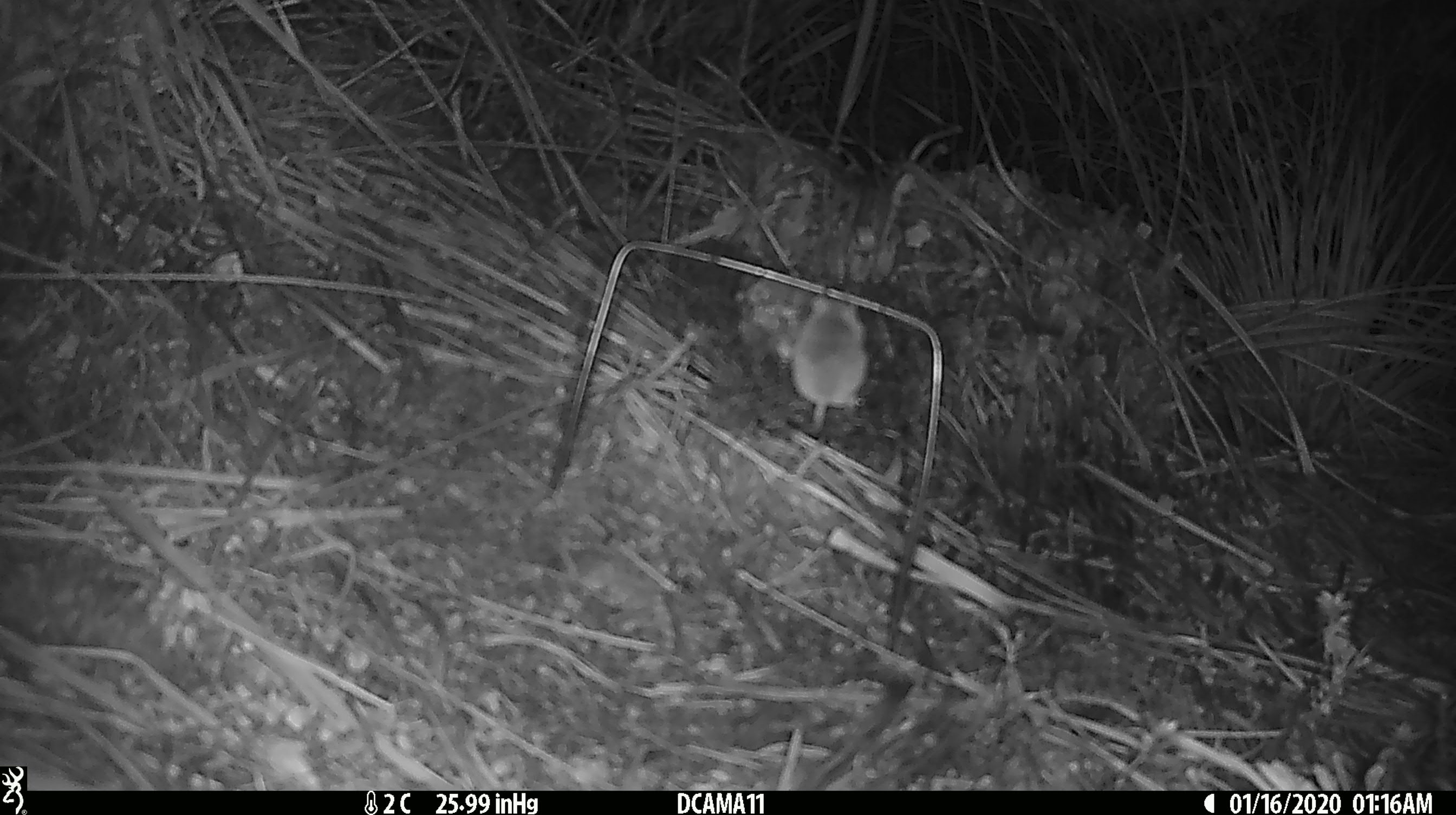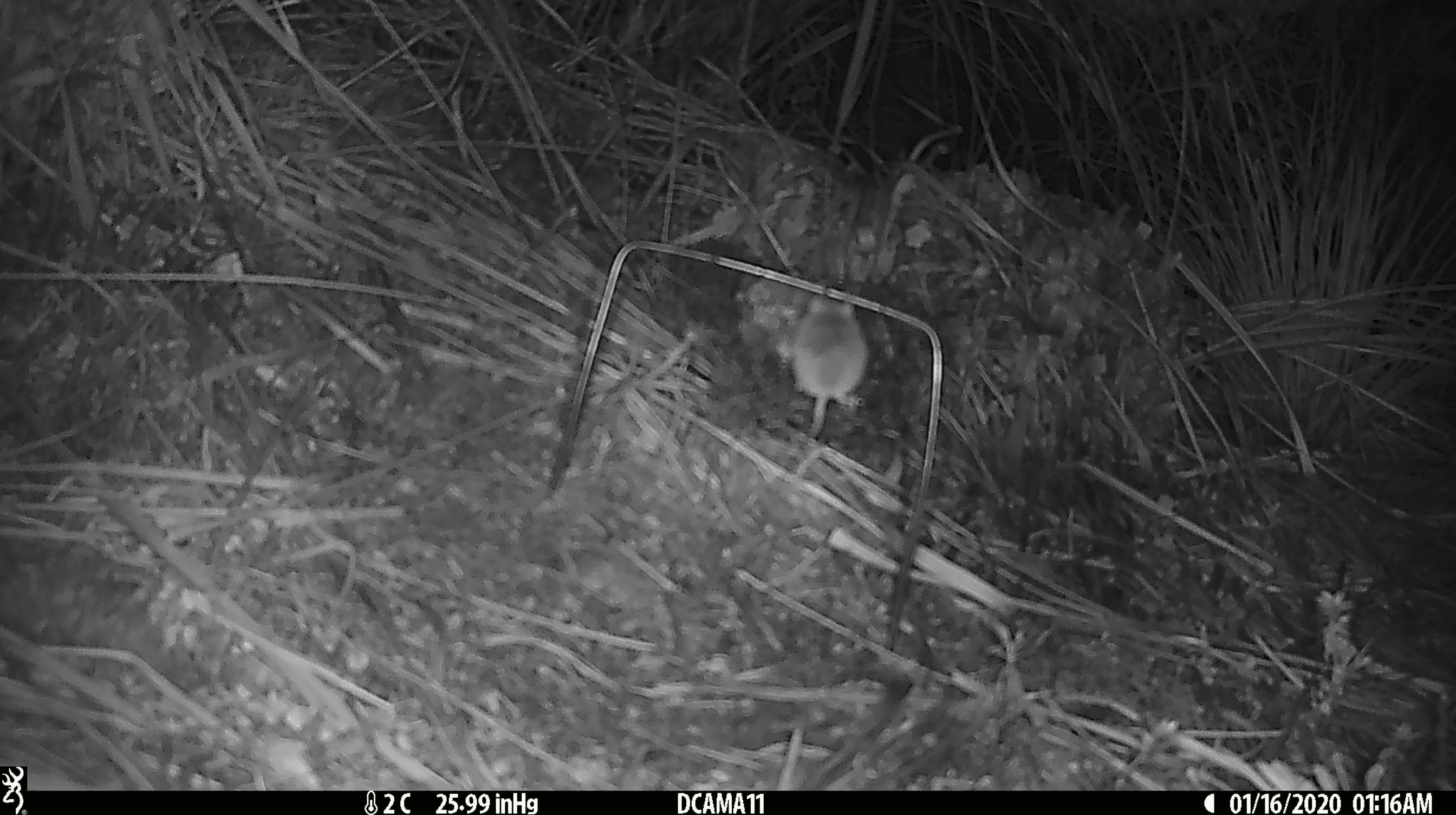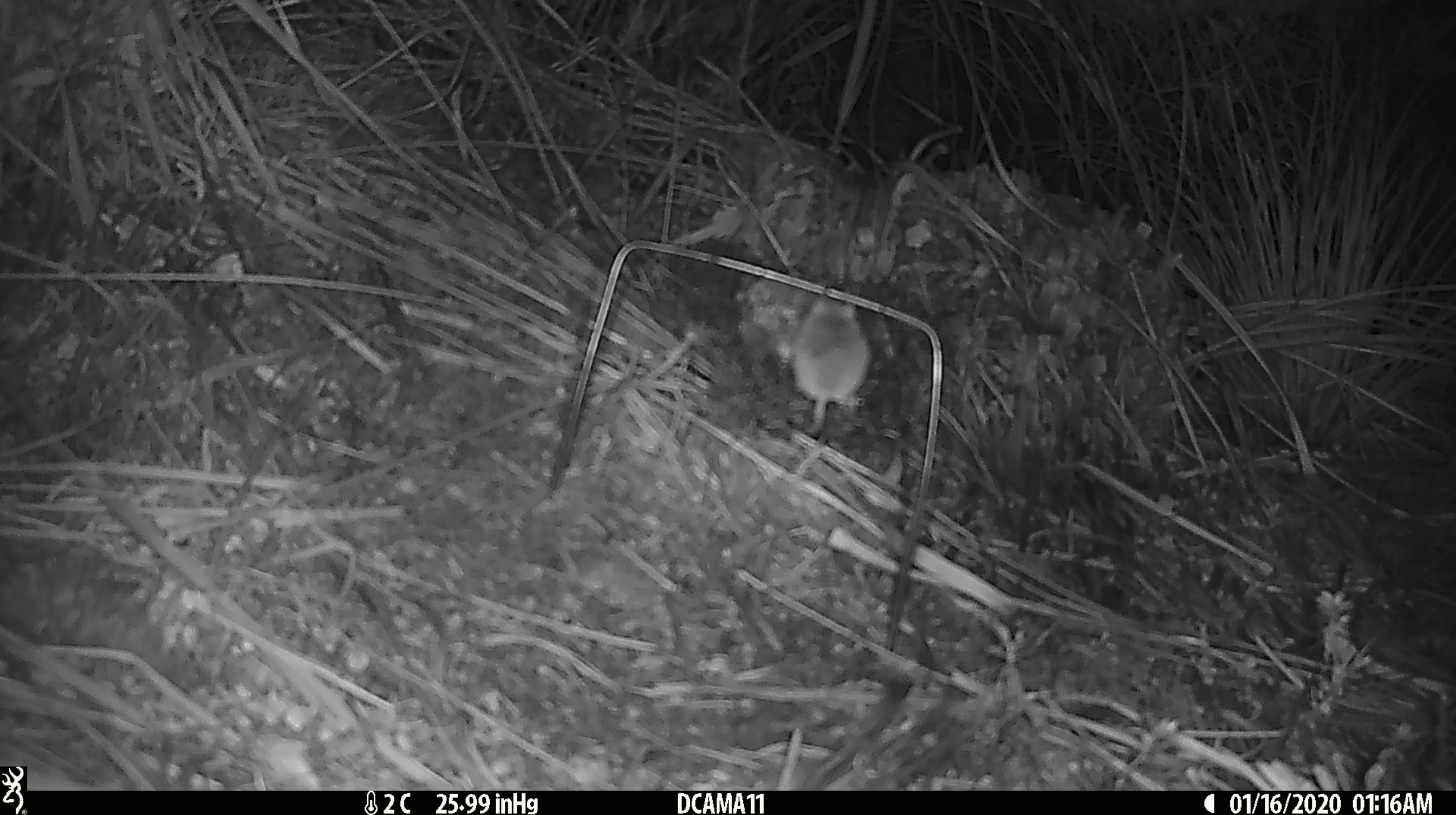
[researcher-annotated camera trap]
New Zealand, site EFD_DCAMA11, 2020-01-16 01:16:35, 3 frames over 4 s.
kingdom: Animalia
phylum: Chordata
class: Mammalia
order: Rodentia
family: Muridae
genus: Mus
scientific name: Mus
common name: mouse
Mouse (Mus).